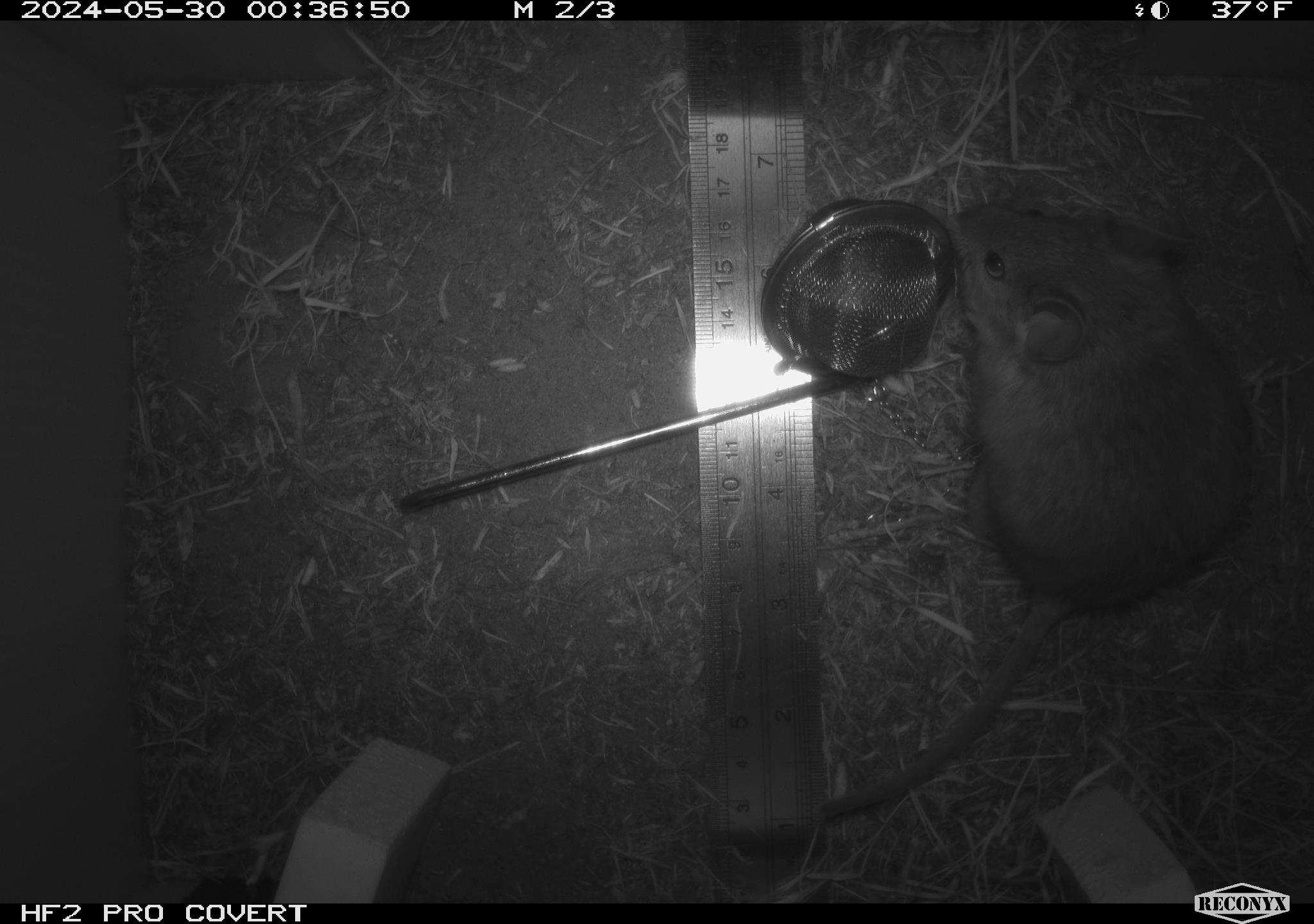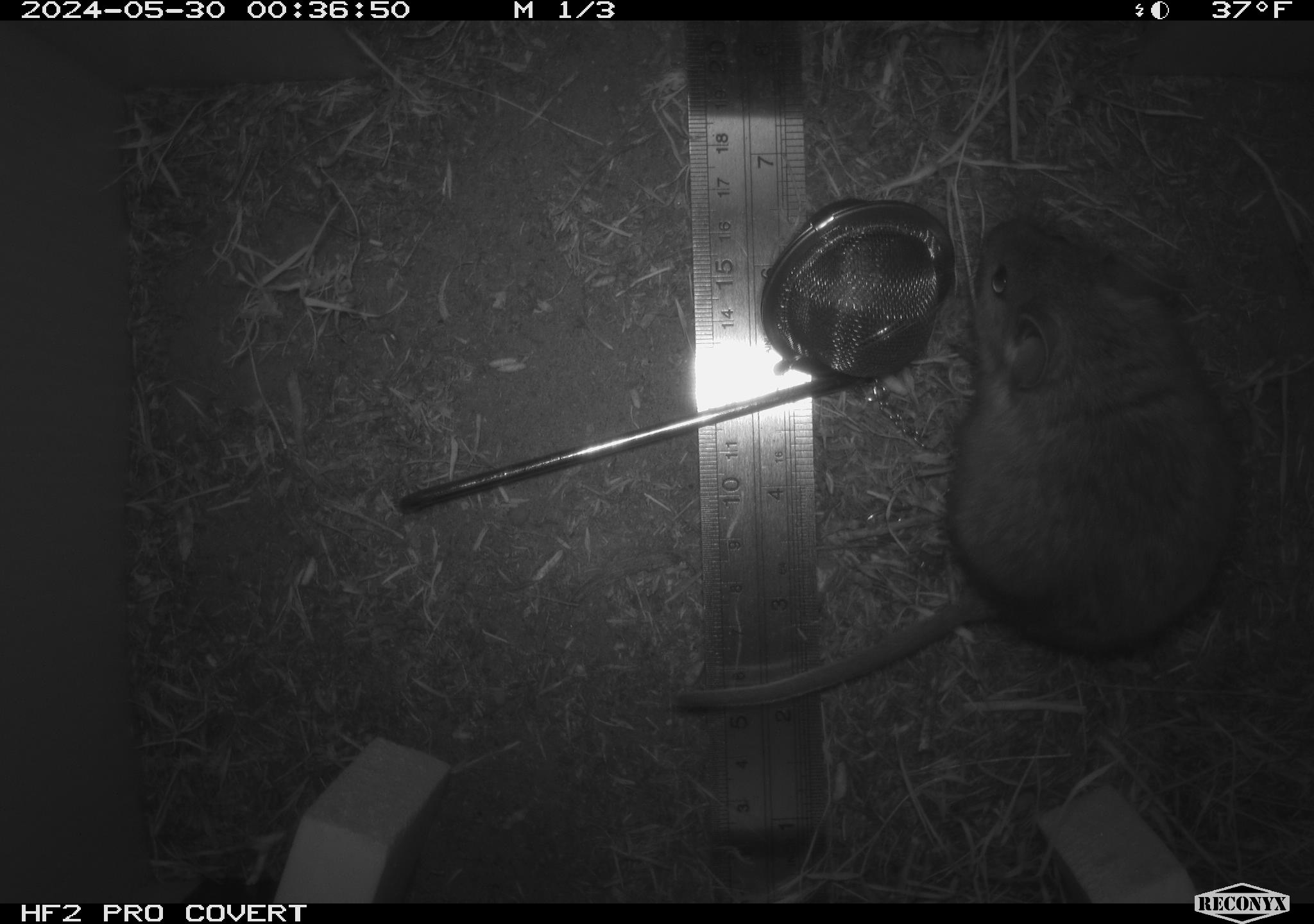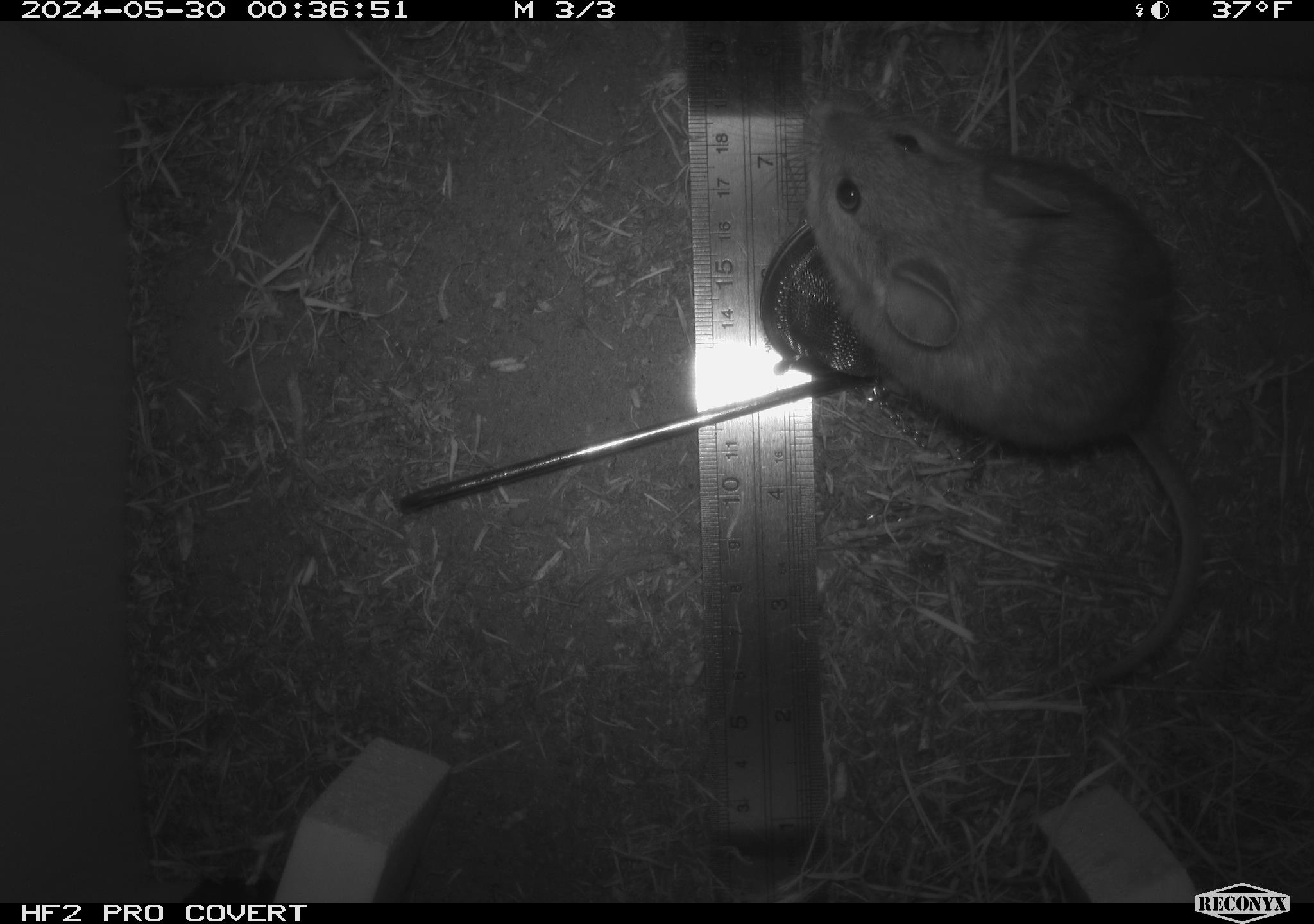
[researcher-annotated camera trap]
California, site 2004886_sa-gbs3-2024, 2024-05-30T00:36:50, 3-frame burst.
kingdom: Animalia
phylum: Chordata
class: Mammalia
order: Rodentia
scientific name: Rodentia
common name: woodrat or rat or mouse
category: woodrat or rat or mouse species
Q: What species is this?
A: Woodrat or rat or mouse species (woodrat or rat or mouse) (Rodentia).